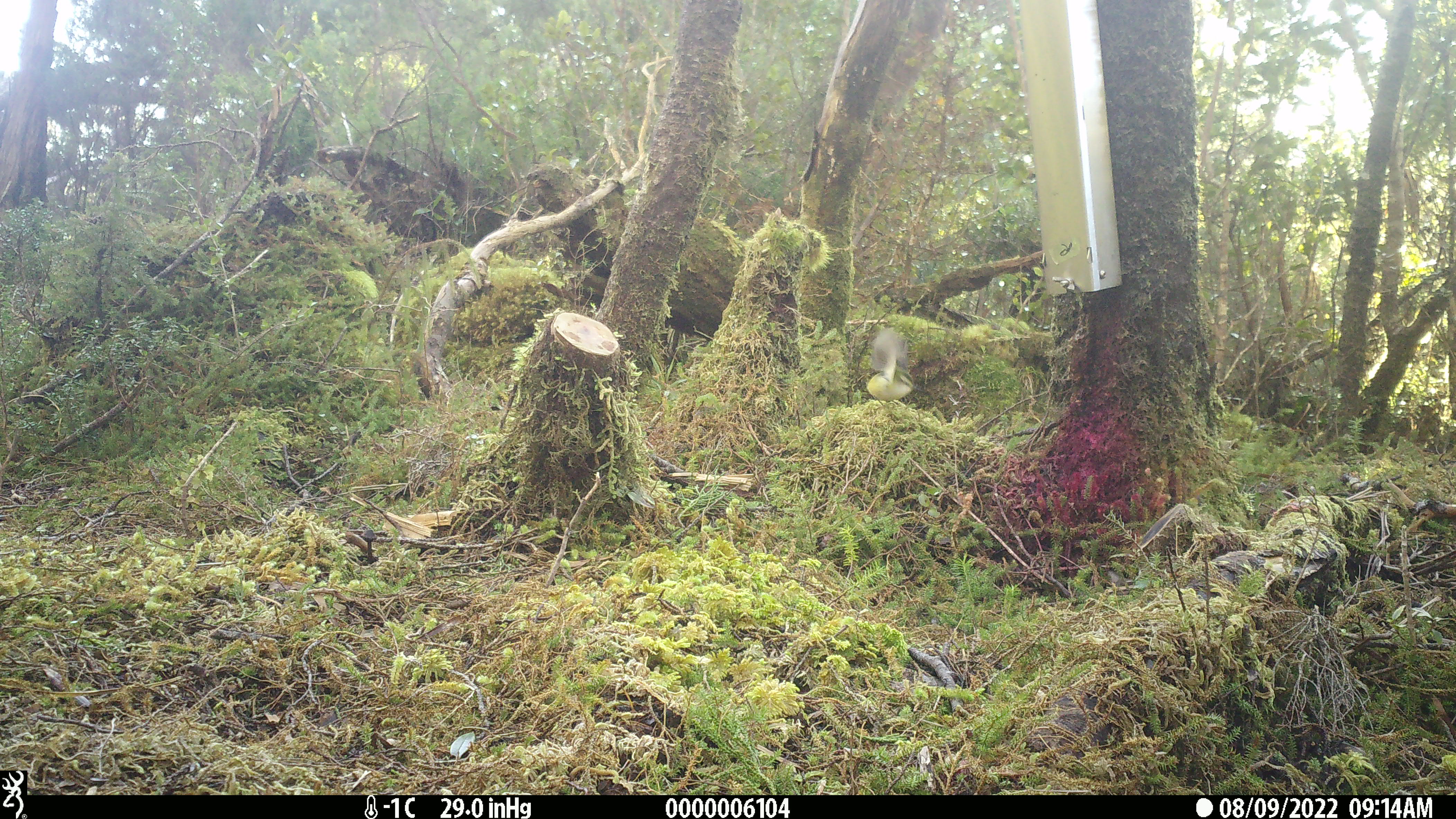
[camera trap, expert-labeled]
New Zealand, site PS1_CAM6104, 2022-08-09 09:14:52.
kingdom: Animalia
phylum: Chordata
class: Aves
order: Passeriformes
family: Acanthisittidae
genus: Acanthisitta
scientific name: Acanthisitta chloris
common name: rifleman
Rifleman (Acanthisitta chloris).